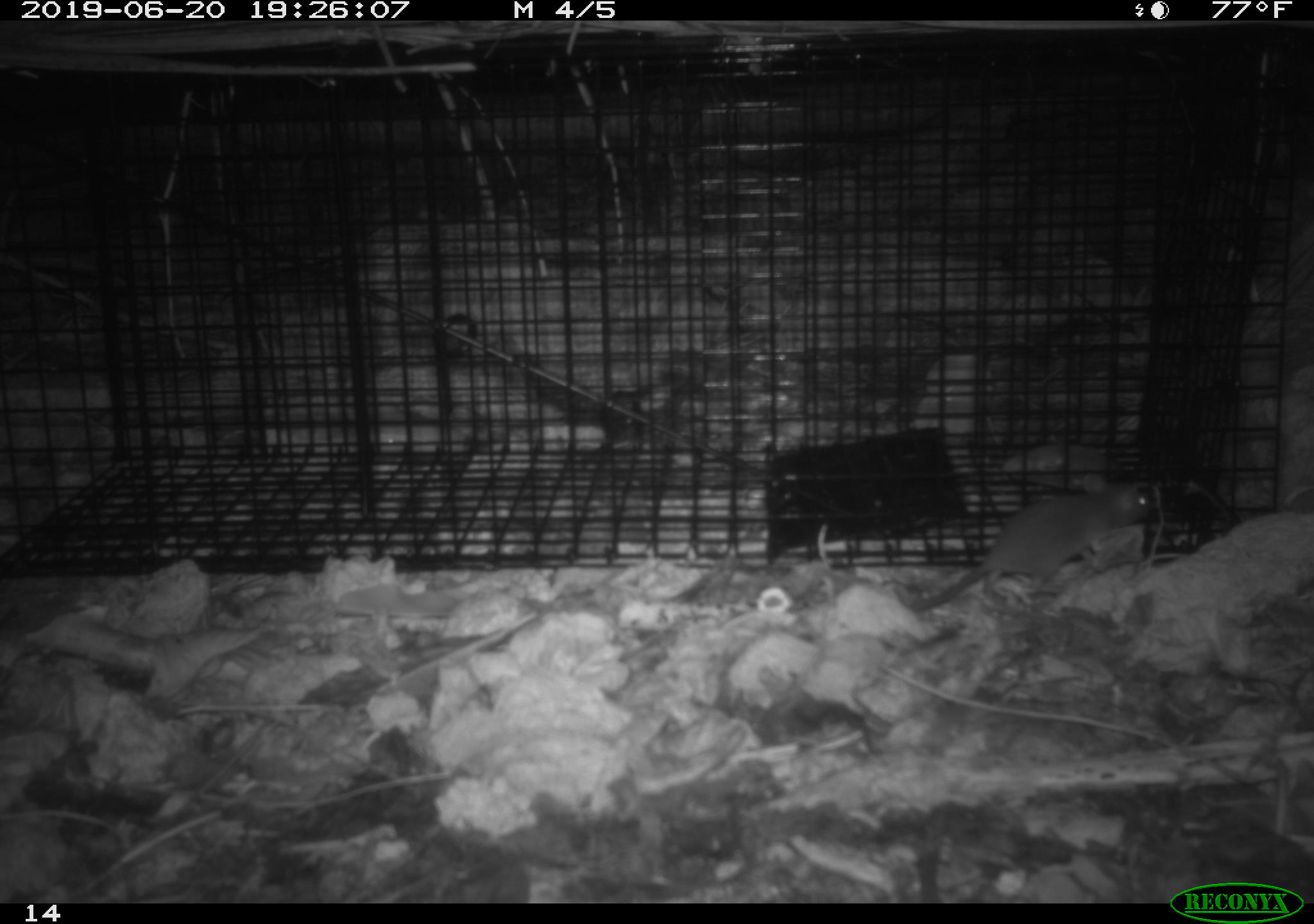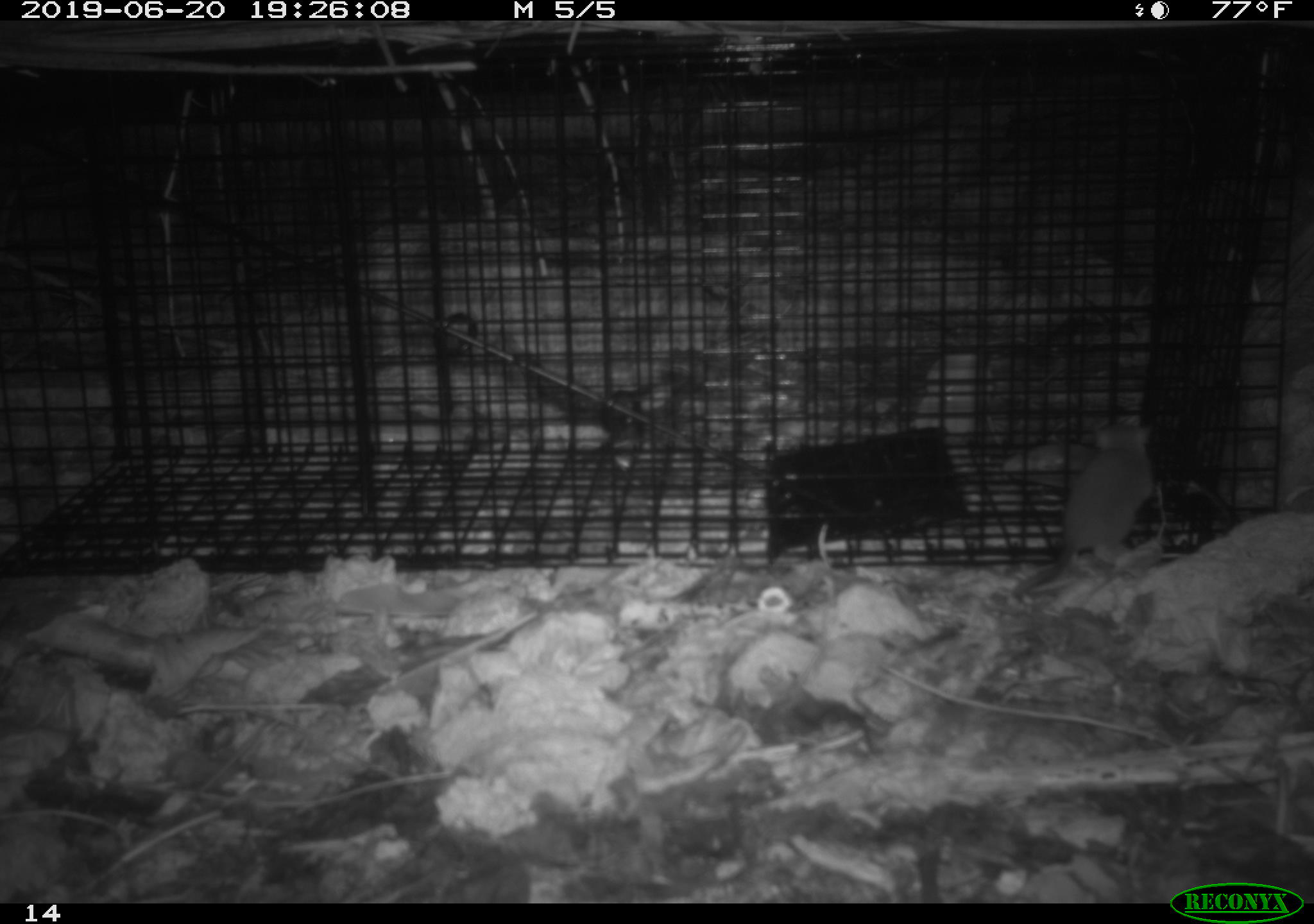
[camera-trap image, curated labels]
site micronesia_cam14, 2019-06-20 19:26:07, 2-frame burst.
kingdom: Animalia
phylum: Chordata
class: Mammalia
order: Rodentia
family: Muridae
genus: Rattus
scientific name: Rattus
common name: rat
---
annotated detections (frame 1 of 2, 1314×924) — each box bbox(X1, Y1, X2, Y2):
rat: bbox(904, 479, 1158, 619)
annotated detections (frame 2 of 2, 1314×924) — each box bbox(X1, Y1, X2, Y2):
rat: bbox(1002, 412, 1166, 619)